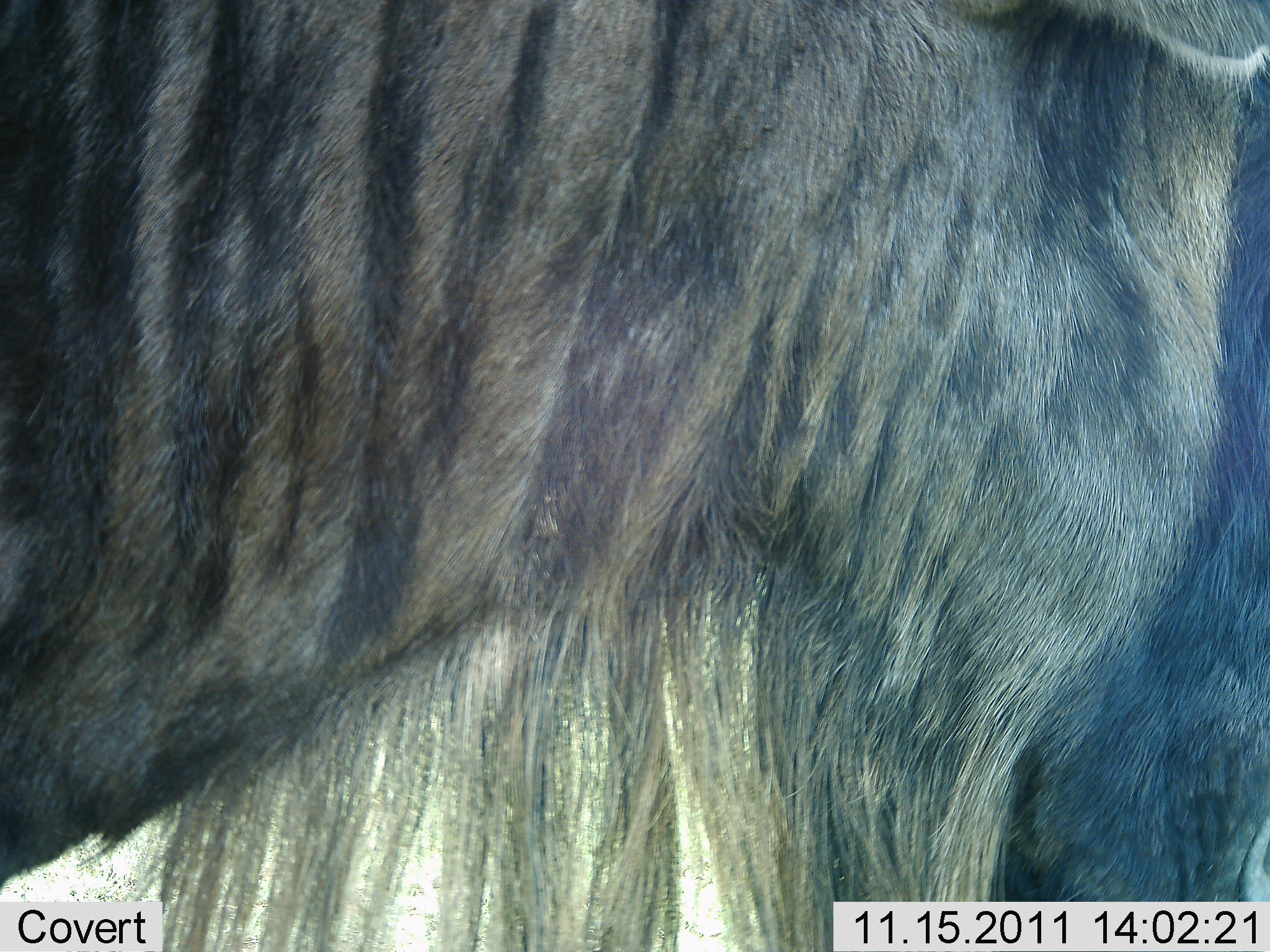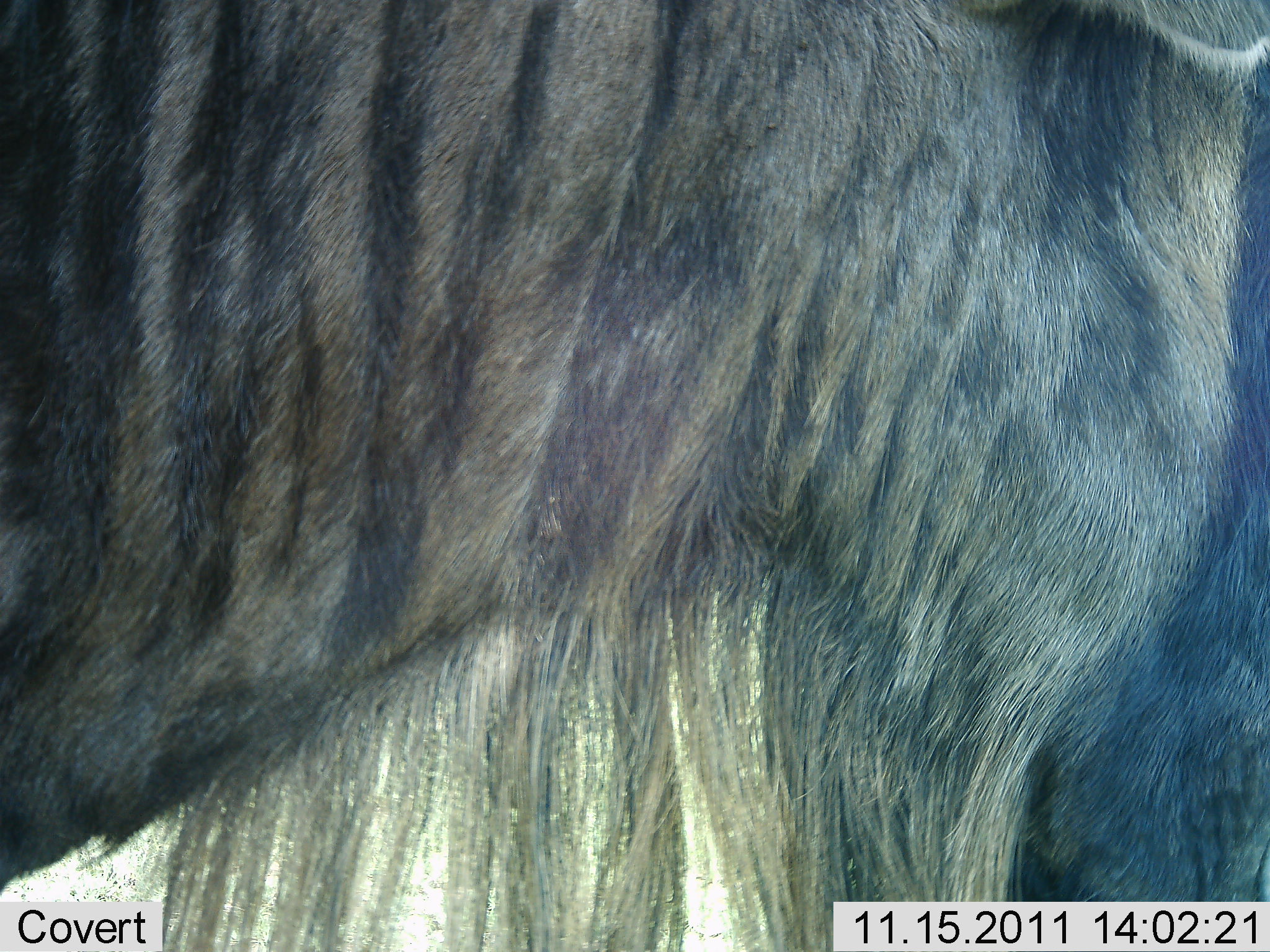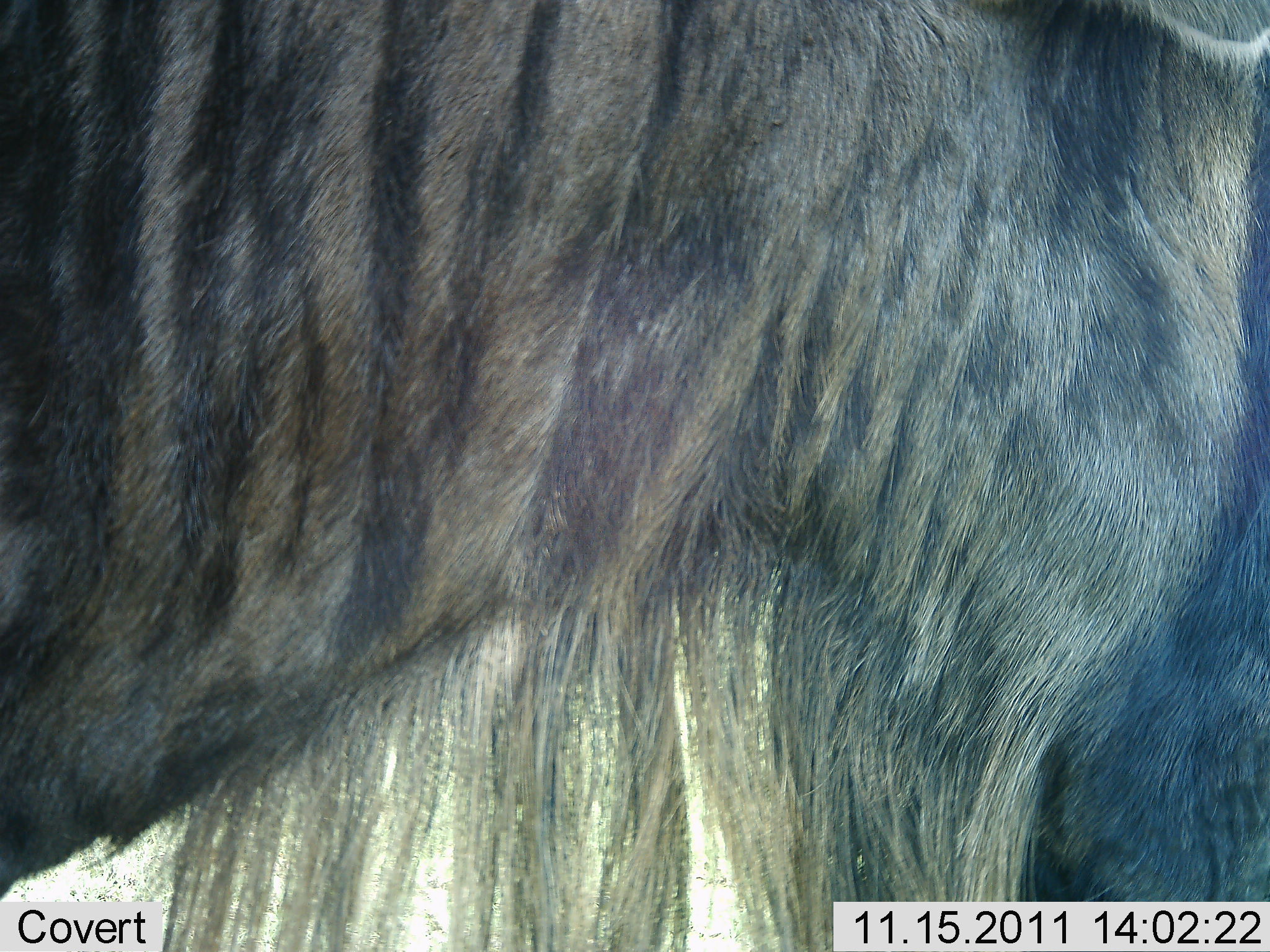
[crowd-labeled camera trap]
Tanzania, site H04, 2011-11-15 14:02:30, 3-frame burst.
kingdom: Animalia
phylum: Chordata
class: Mammalia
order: Artiodactyla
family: Bovidae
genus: Connochaetes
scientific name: Connochaetes taurinus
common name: blue wildebeest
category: wildebeest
Wildebeest (blue wildebeest) (Connochaetes taurinus), count 1. Behavior (volunteer vote fractions): standing 93%, resting 7%, moving 0%, interacting 0%. Young present (vote fraction): 0%. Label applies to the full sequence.